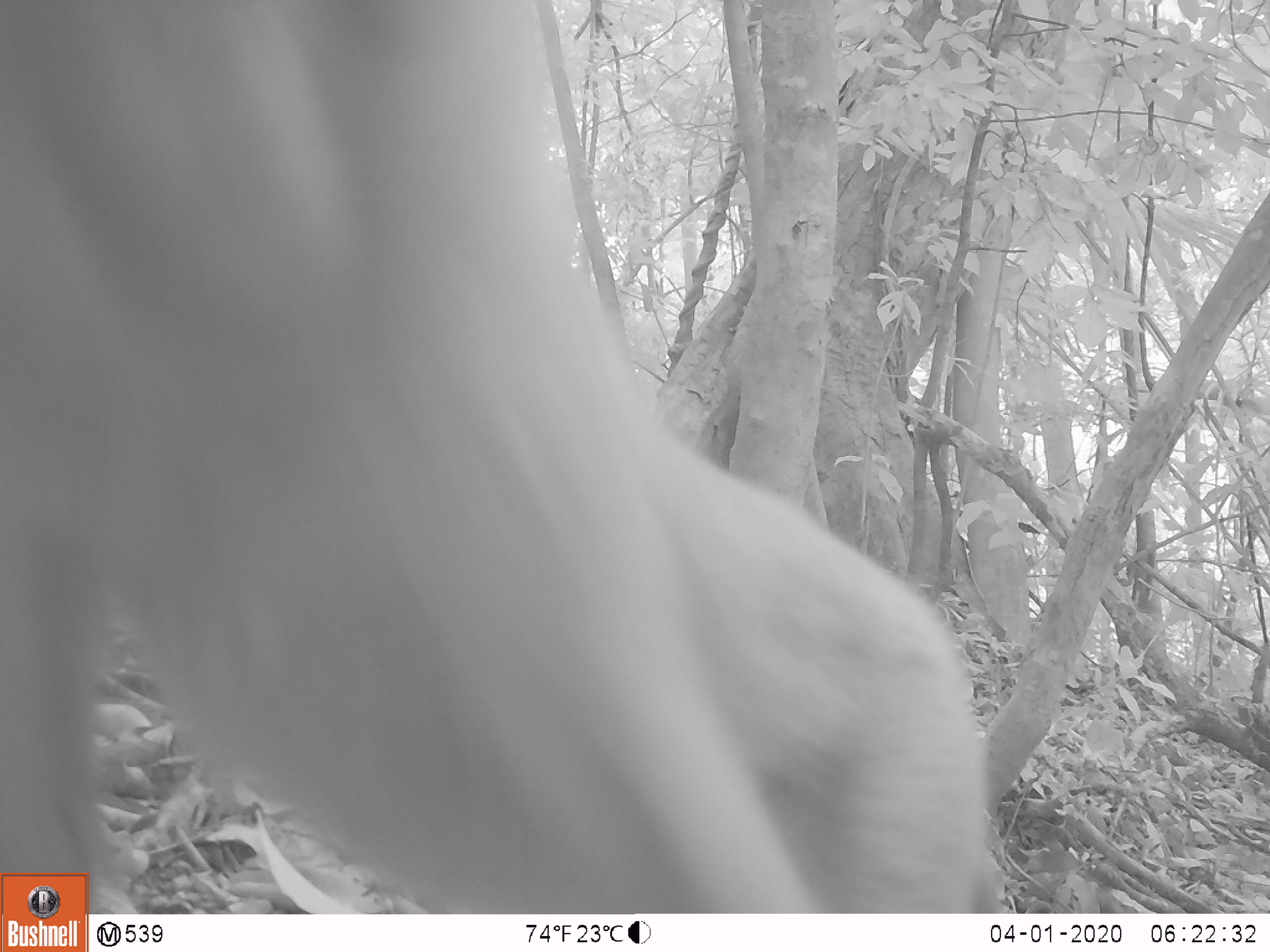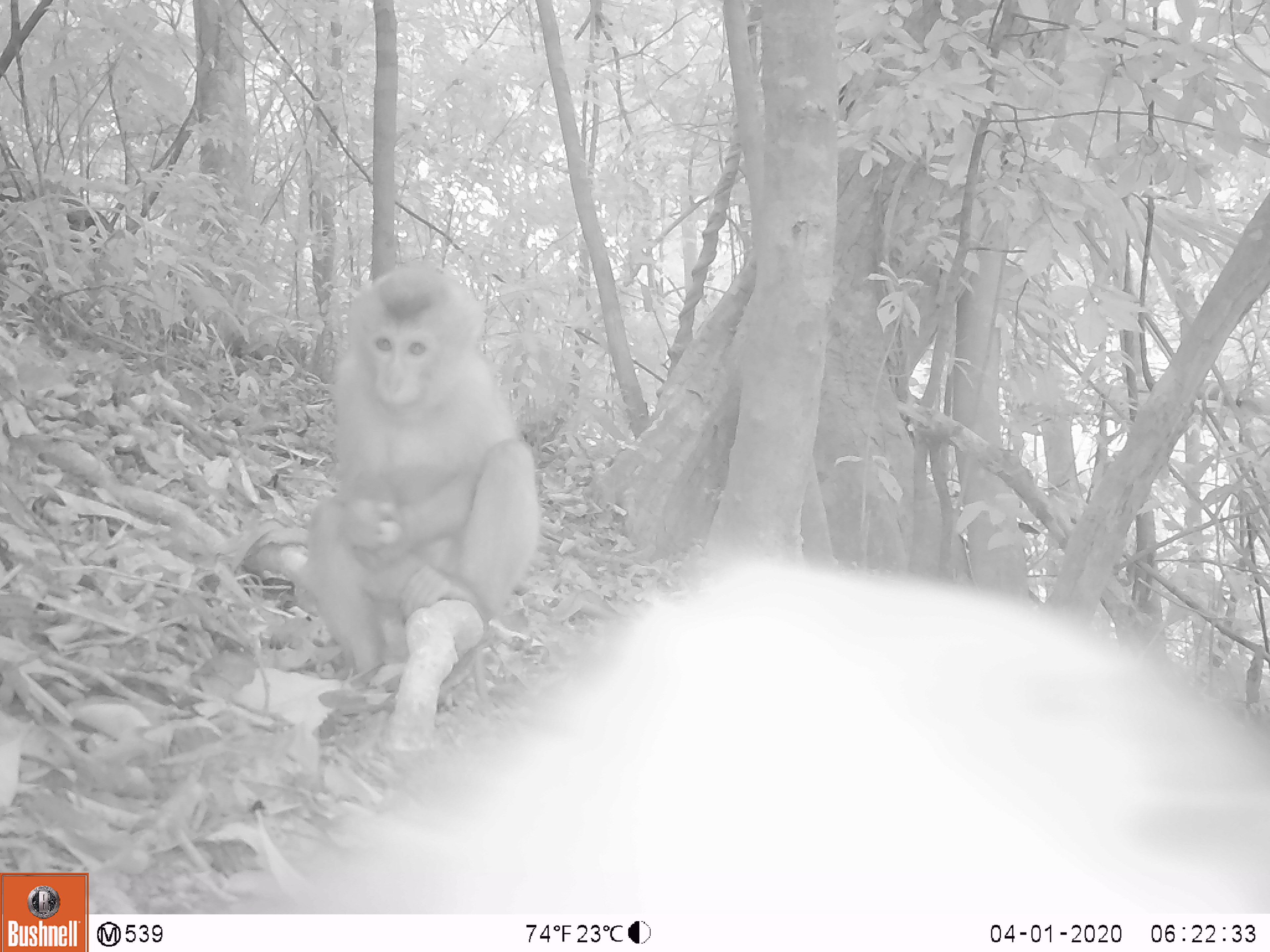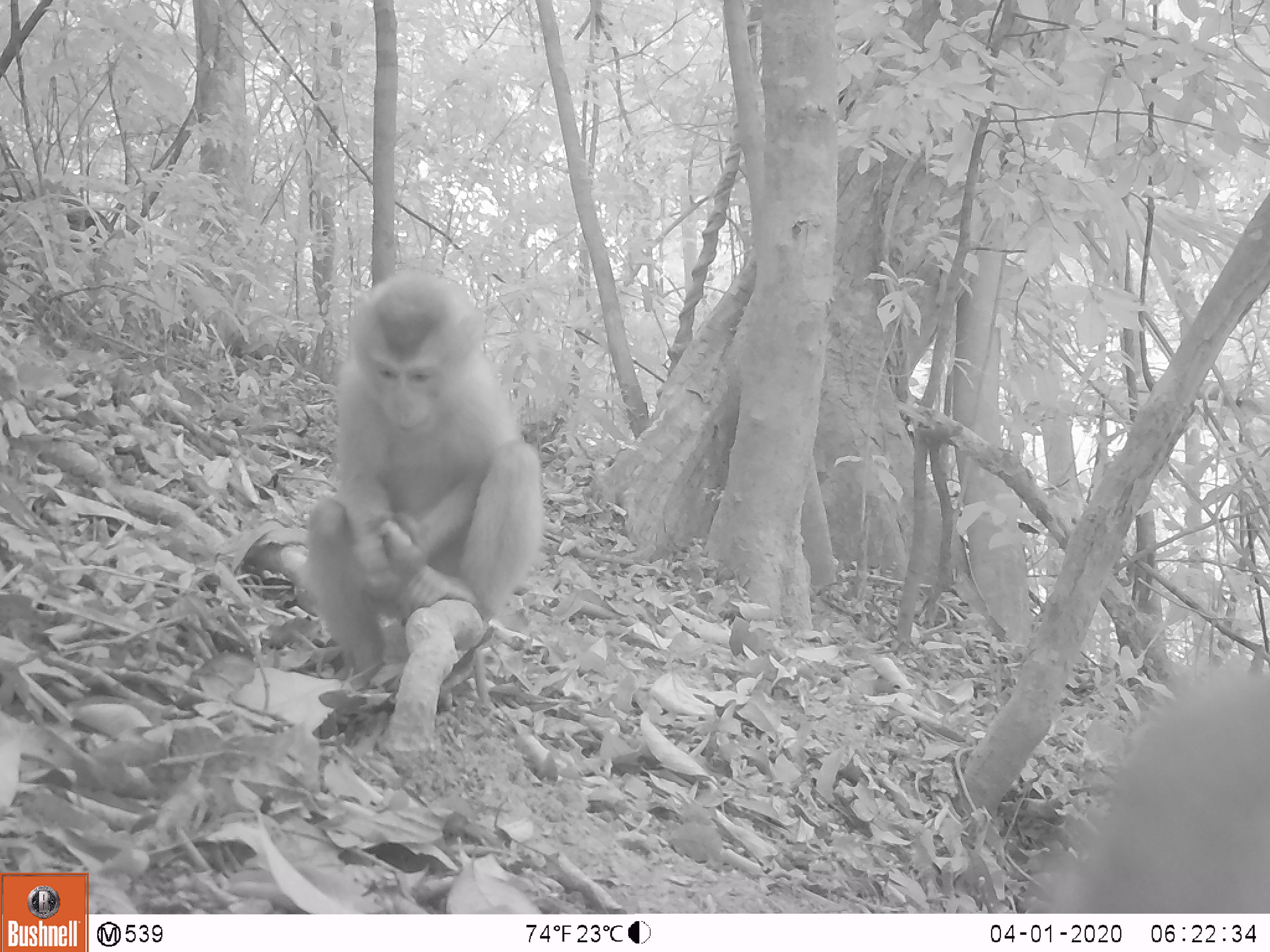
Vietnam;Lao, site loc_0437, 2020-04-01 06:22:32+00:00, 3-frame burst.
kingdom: Animalia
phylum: Chordata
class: Mammalia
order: Primates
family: Cercopithecidae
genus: Macaca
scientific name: Macaca nemestrina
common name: pig-tailed macaque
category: pig tailed macaque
Pig tailed macaque (pig-tailed macaque) (Macaca nemestrina). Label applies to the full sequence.